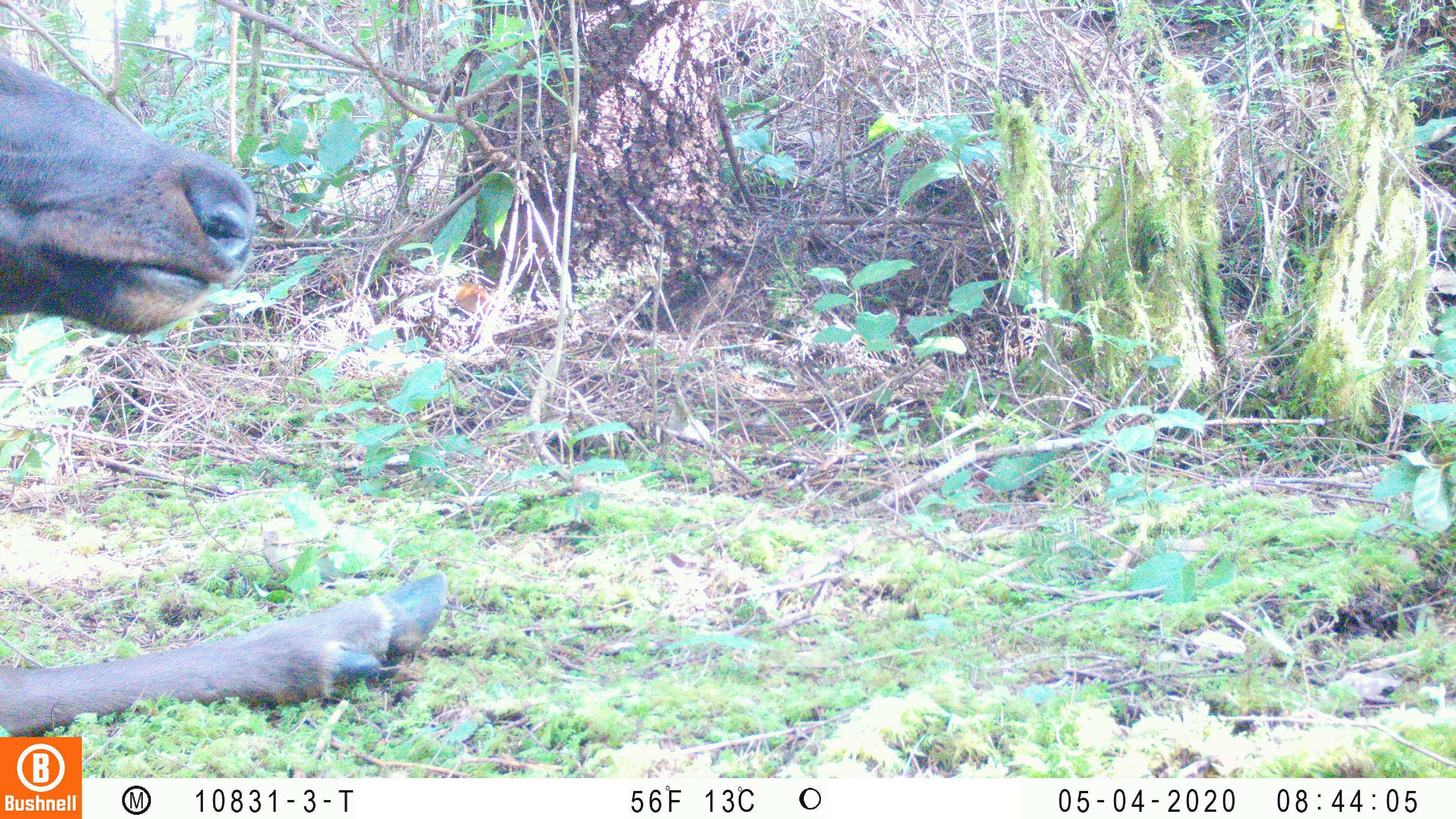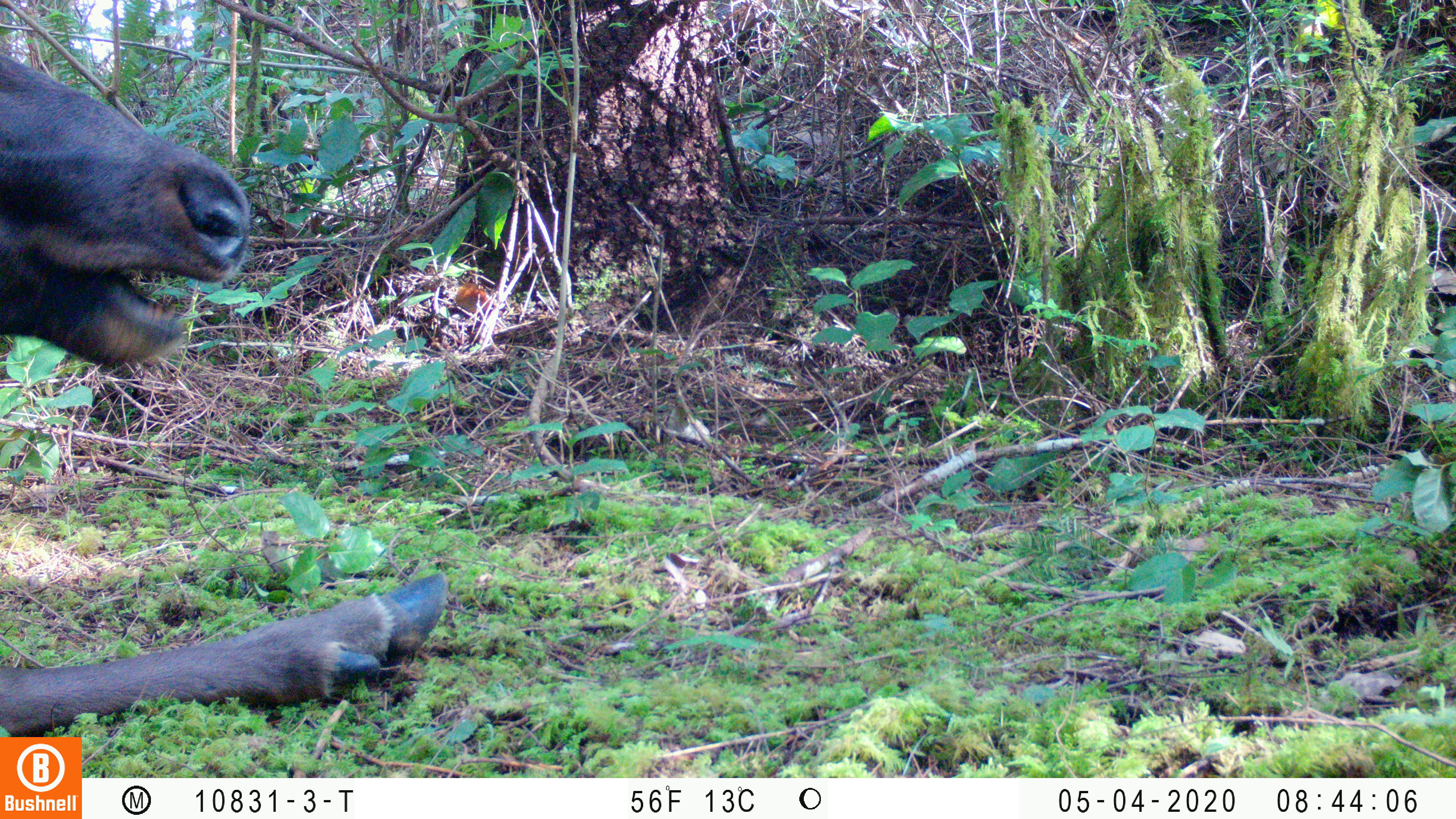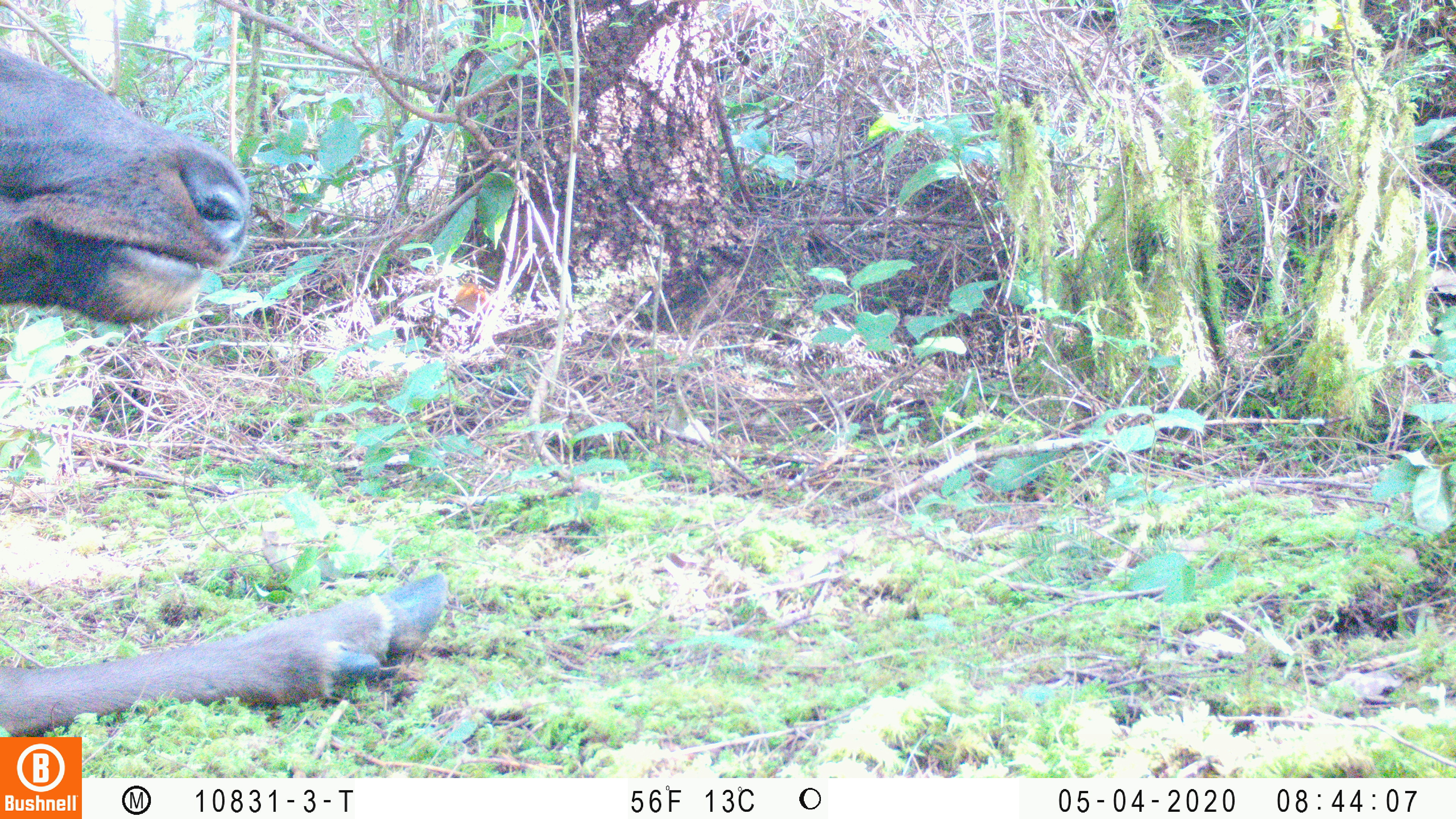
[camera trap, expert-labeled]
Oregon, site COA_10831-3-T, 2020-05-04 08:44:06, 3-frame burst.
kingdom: Animalia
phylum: Chordata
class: Mammalia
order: Artiodactyla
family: Cervidae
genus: Cervus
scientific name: Cervus canadensis roosevelti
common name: roosevelt elk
Roosevelt elk (Cervus canadensis roosevelti).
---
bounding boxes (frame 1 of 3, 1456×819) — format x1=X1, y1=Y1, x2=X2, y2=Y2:
roosevelt elk: x1=2, y1=46, x2=448, y2=728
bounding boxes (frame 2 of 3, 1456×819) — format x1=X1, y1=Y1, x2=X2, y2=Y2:
roosevelt elk: x1=0, y1=48, x2=455, y2=725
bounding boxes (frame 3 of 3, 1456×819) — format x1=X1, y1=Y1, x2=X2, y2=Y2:
roosevelt elk: x1=0, y1=44, x2=452, y2=730